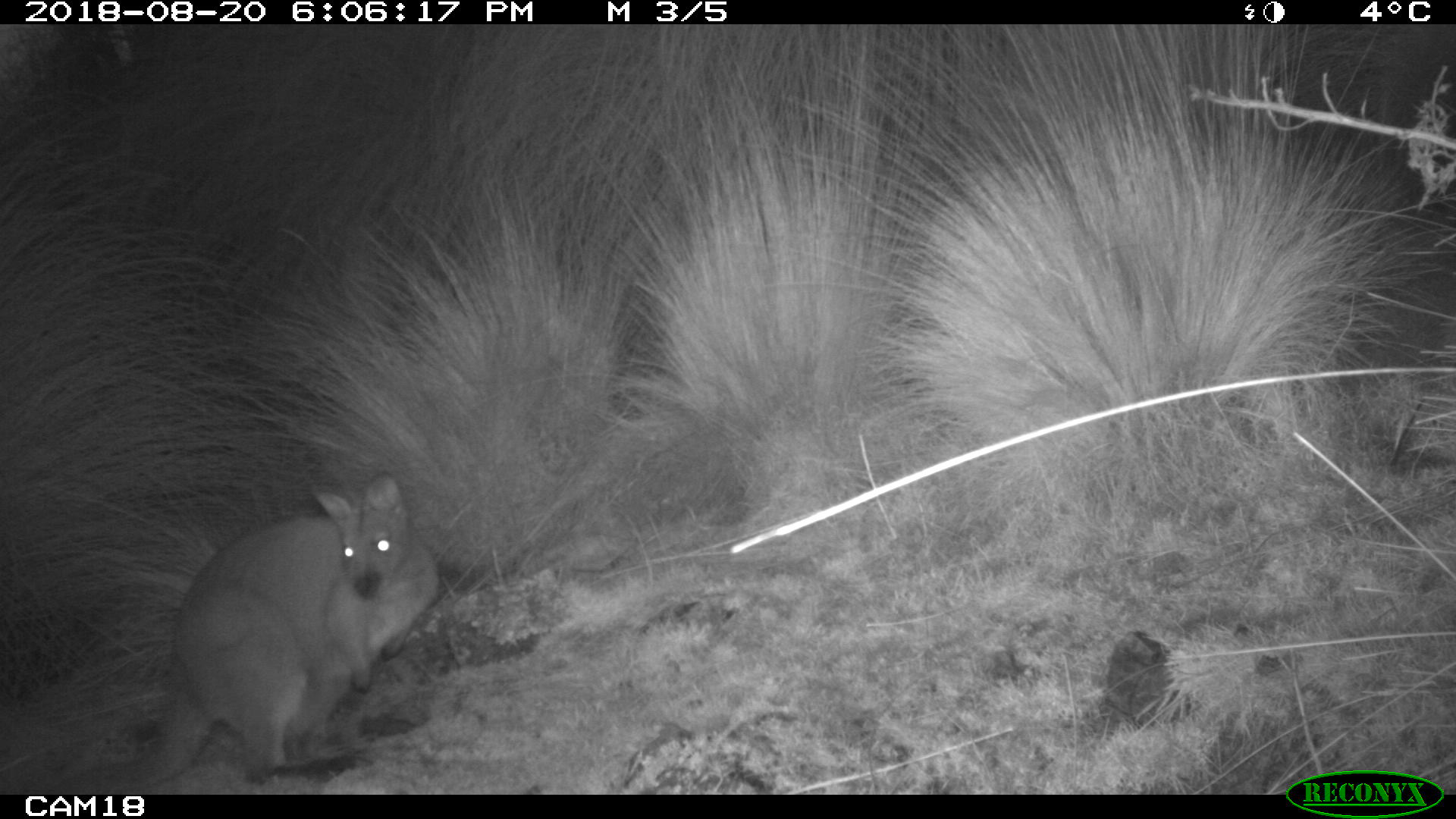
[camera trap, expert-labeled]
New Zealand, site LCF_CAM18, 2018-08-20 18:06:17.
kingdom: Animalia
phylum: Chordata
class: Mammalia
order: Diprotodontia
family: Macropodidae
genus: Notamacropus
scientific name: Notamacropus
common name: wallaby